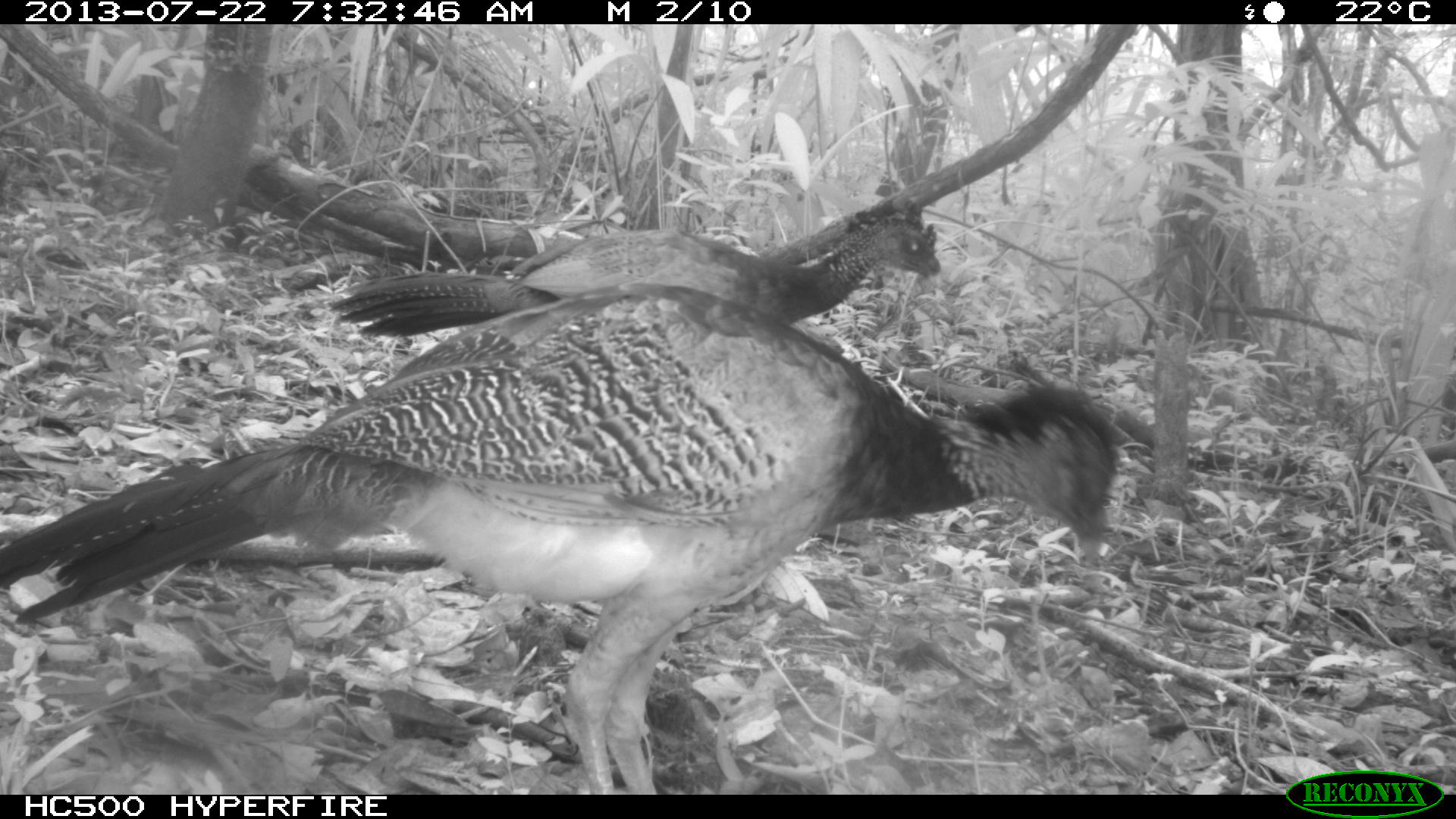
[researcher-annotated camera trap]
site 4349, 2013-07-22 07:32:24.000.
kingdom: Animalia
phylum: Chordata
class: Aves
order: Galliformes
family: Cracidae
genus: Crax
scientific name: Crax rubra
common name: great curassow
Crax rubra (great curassow), count 4.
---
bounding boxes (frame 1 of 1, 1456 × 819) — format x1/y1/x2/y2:
crax rubra: 0/281/1122/795; 328/196/940/338